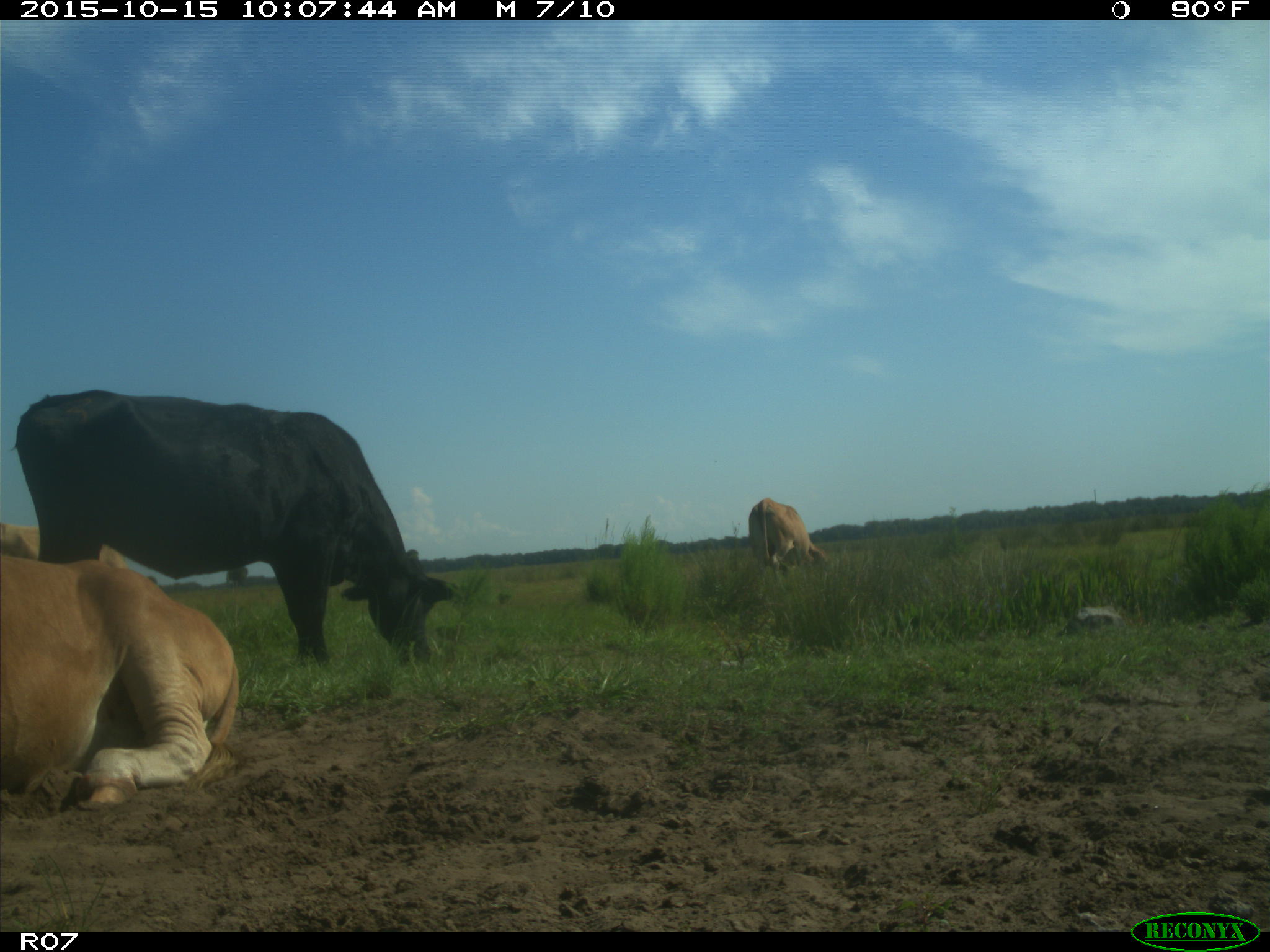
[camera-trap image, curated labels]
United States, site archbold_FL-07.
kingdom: Animalia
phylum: Chordata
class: Mammalia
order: Artiodactyla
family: Bovidae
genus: Bos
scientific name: Bos taurus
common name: domestic cow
Bos taurus (domestic cow).